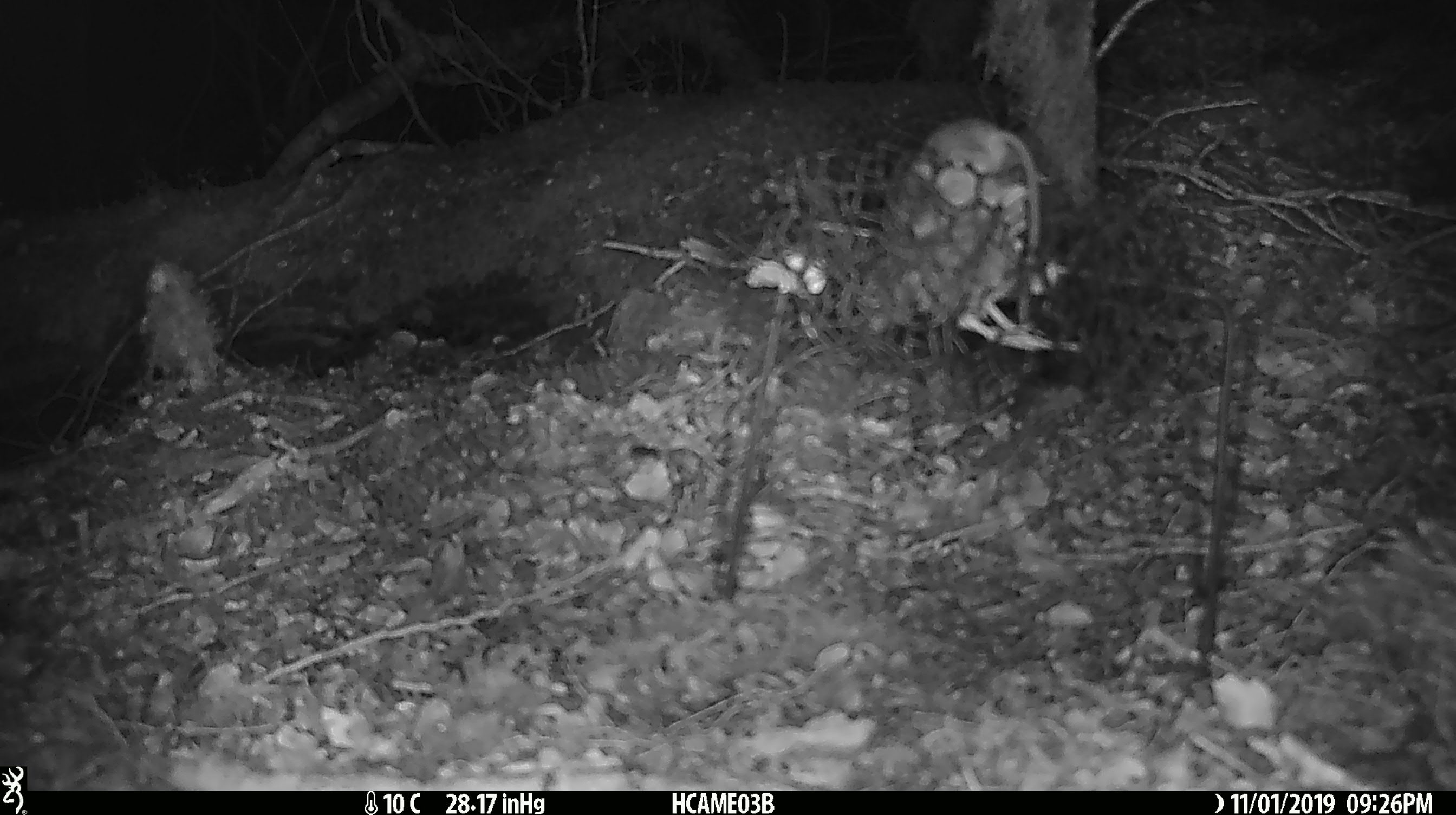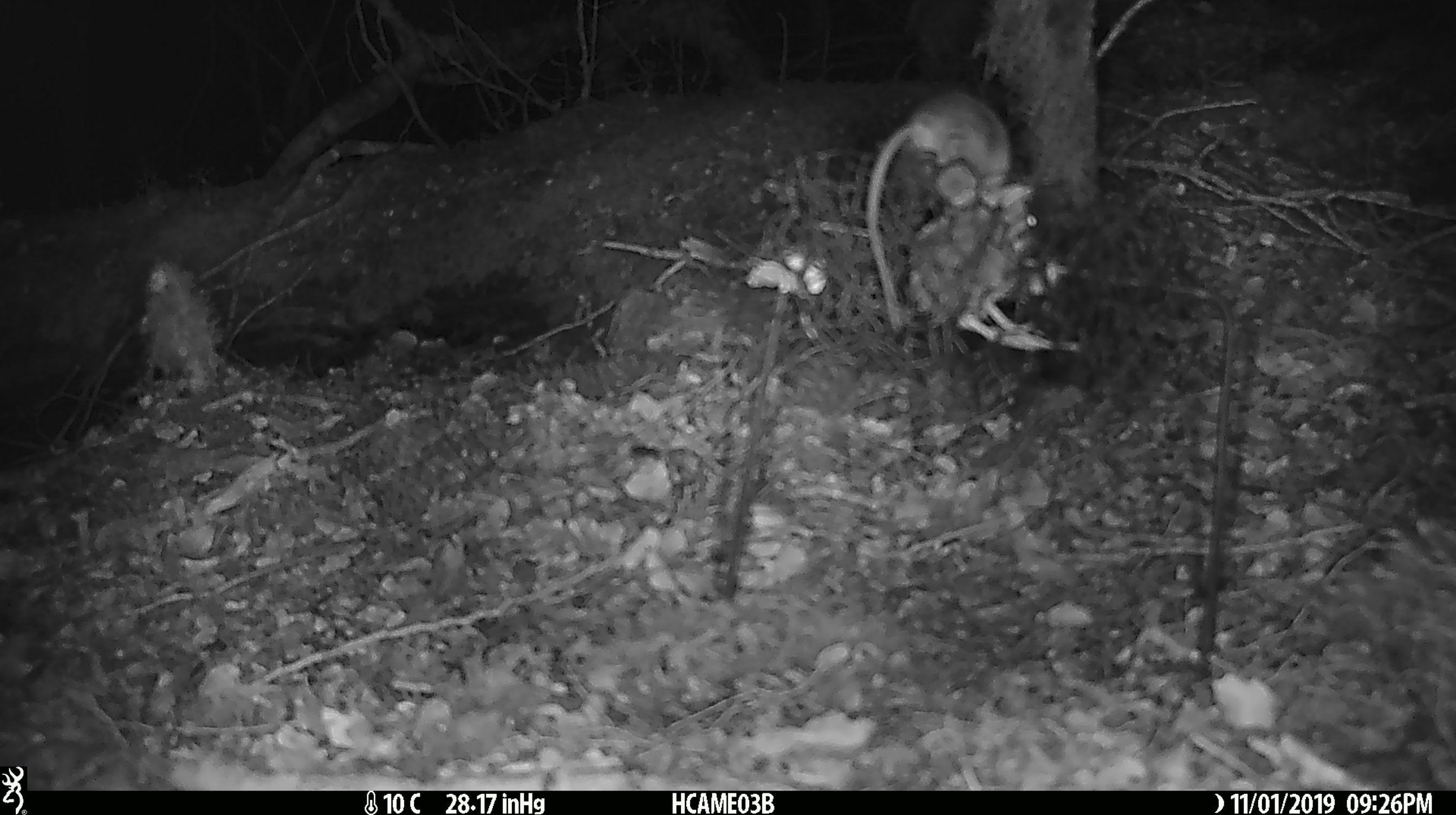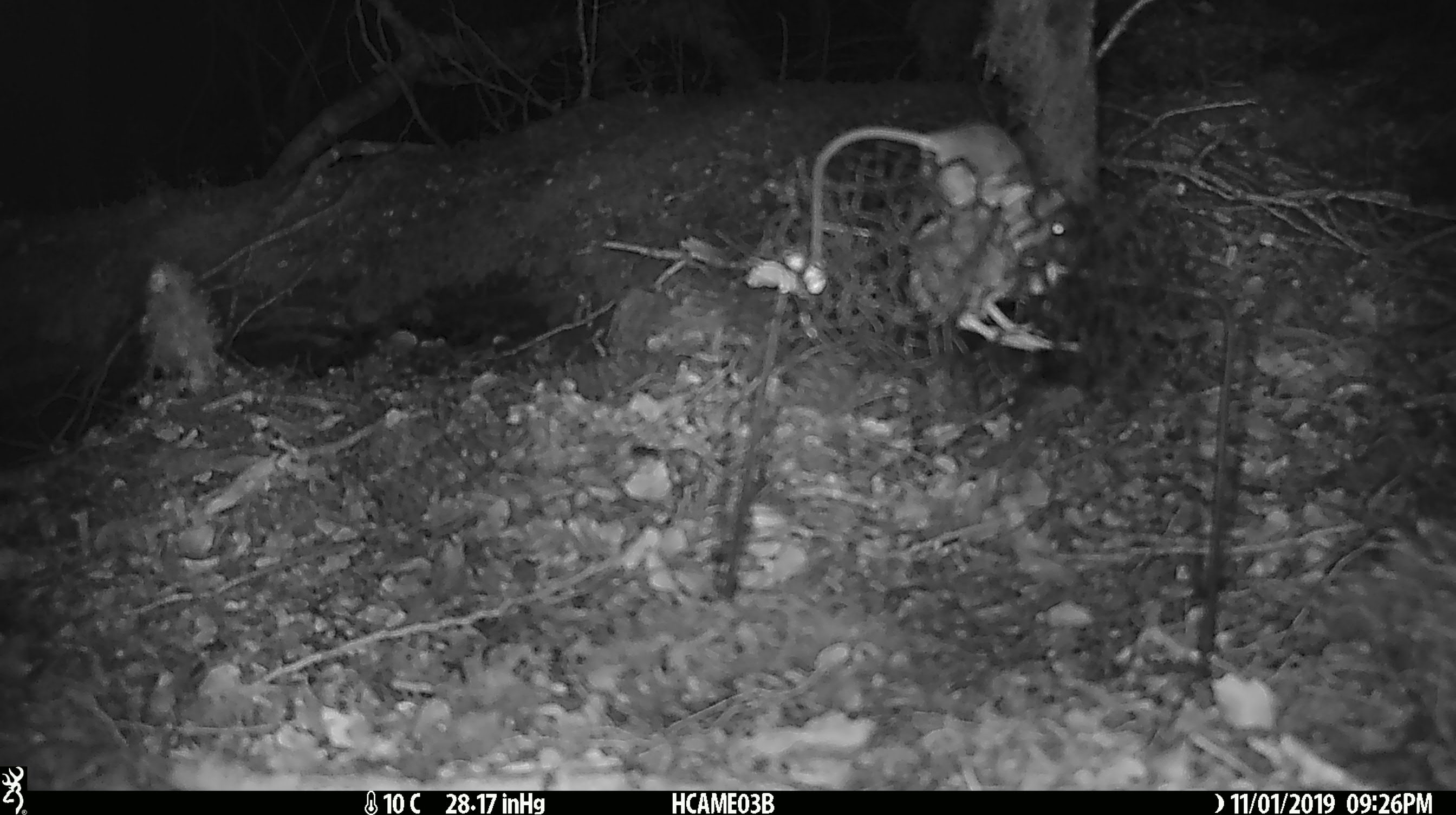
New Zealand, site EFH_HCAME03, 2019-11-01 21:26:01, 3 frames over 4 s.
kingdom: Animalia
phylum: Chordata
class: Mammalia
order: Rodentia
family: Muridae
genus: Mus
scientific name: Mus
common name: mouse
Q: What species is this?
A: Mouse (Mus).